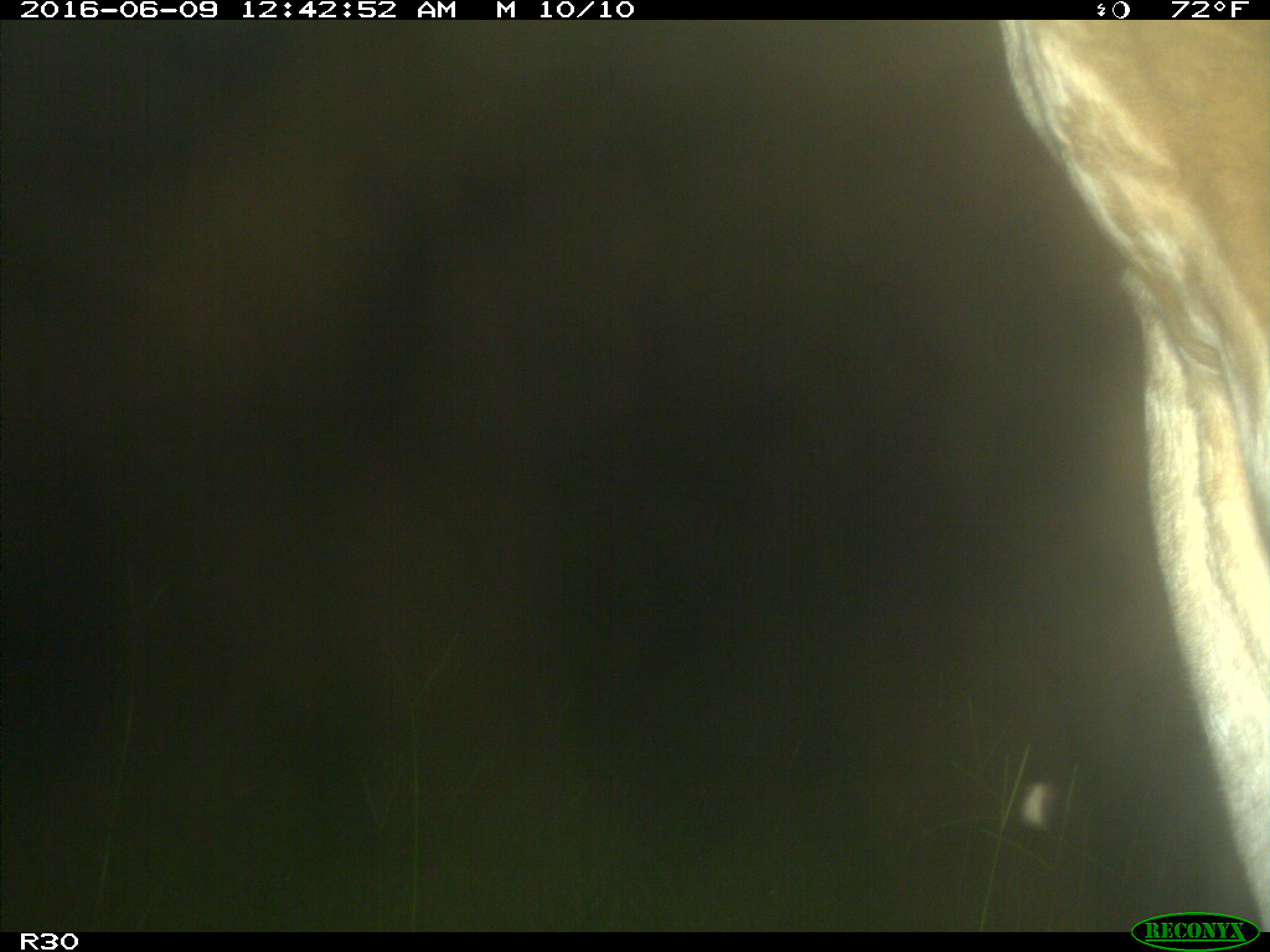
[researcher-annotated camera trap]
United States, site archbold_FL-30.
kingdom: Animalia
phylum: Chordata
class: Mammalia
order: Artiodactyla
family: Bovidae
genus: Bos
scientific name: Bos taurus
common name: domestic cow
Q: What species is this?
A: Bos taurus (domestic cow).